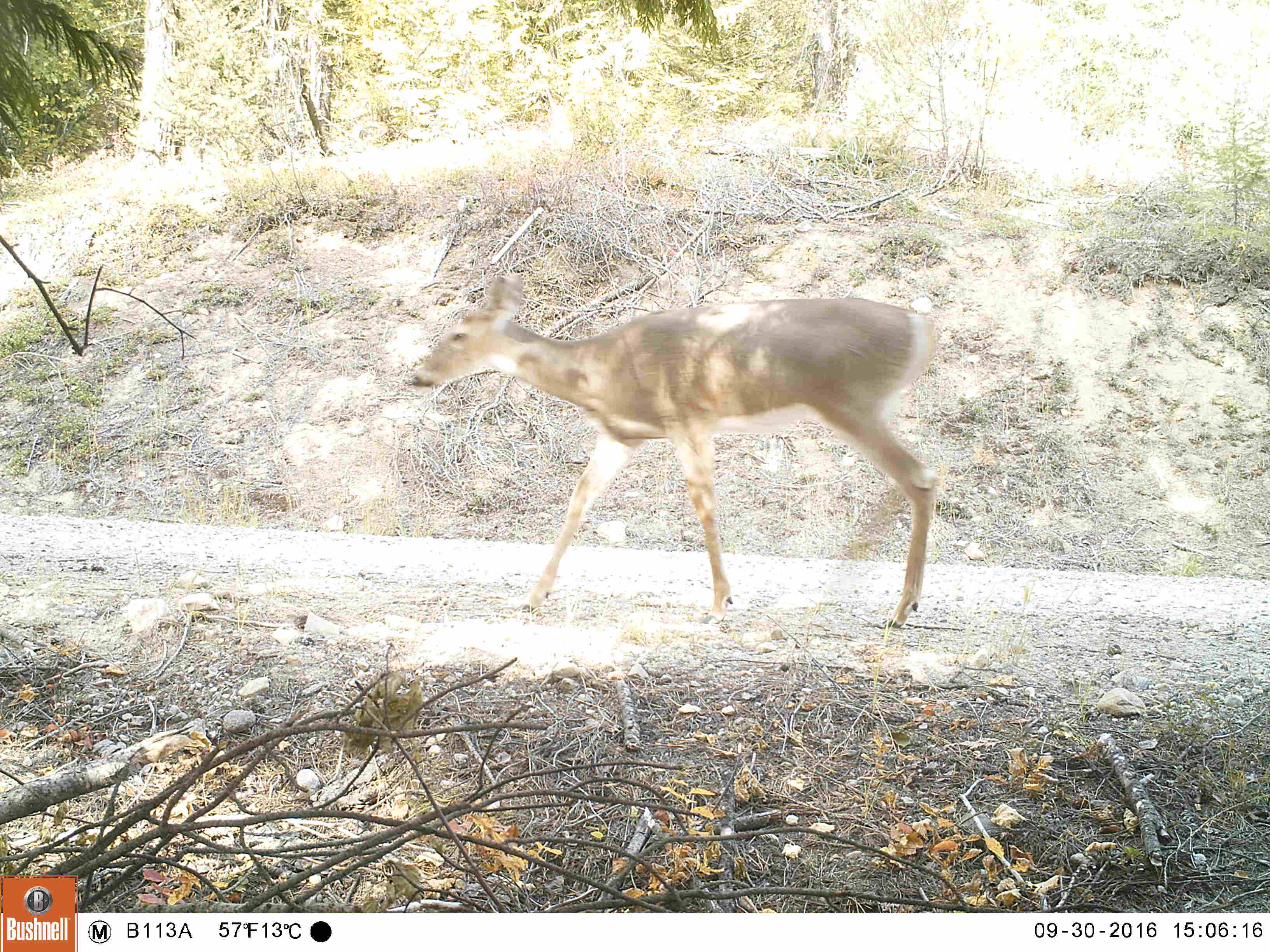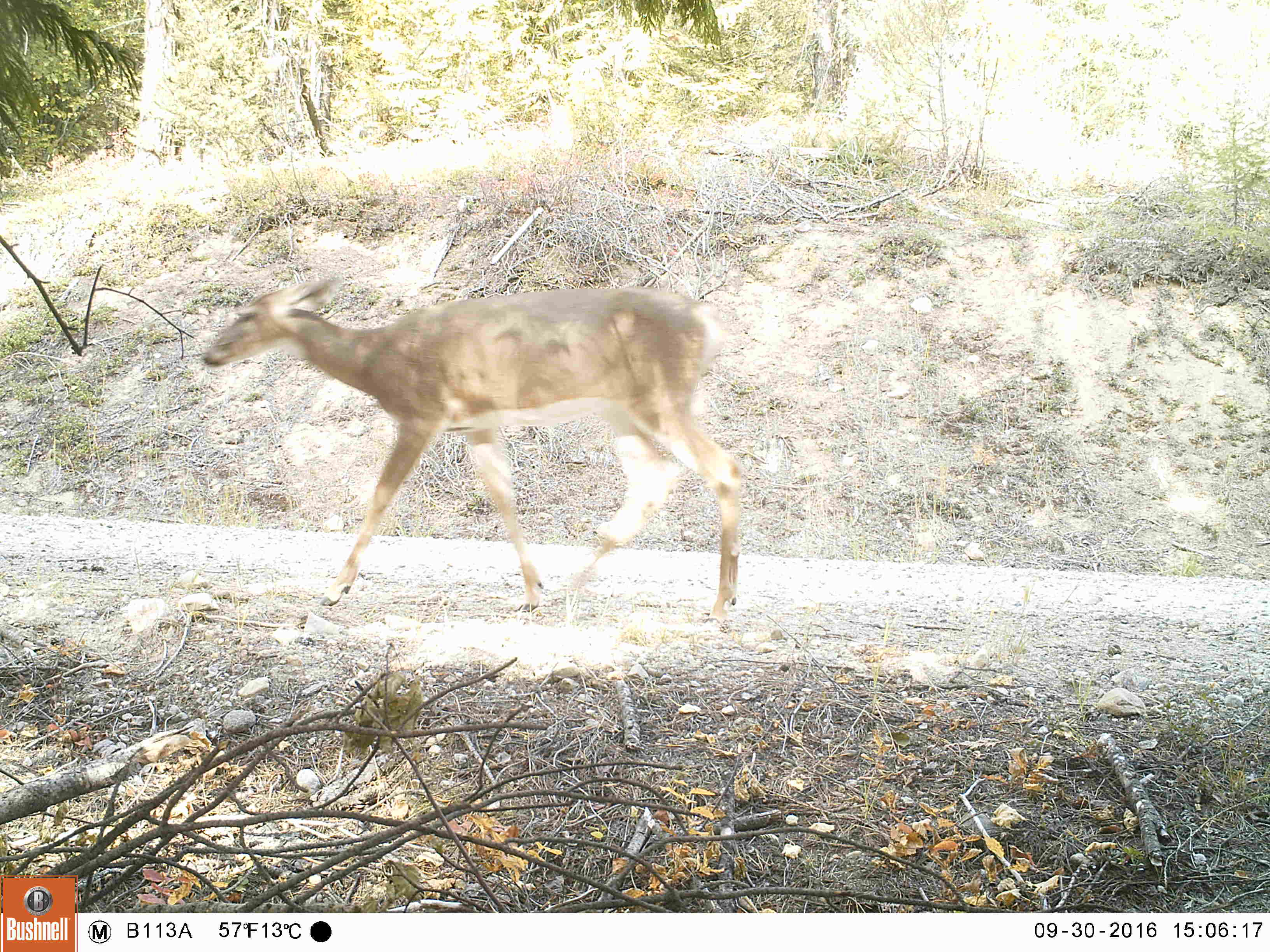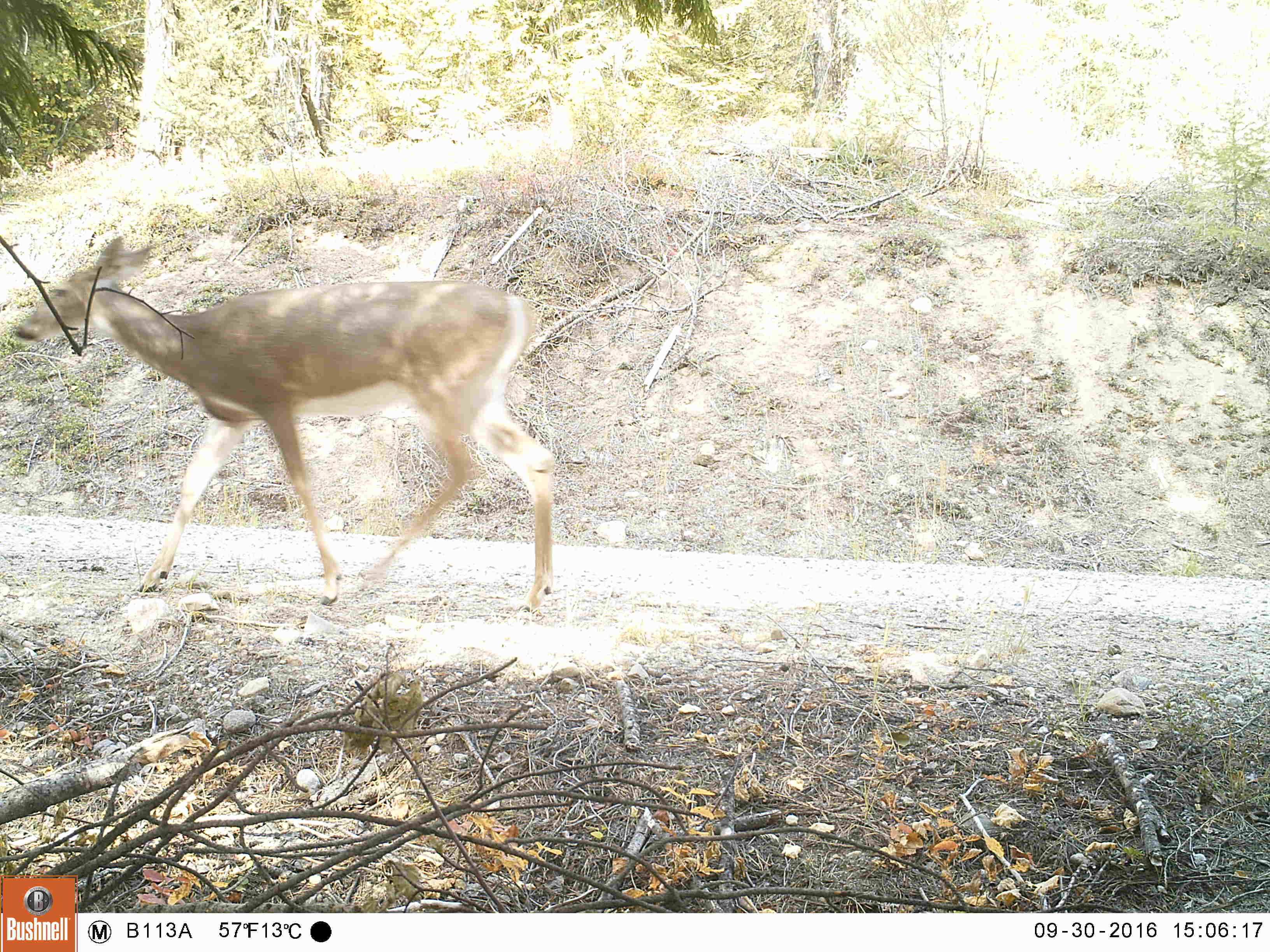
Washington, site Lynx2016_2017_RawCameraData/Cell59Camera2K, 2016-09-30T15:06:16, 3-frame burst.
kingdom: Animalia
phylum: Chordata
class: Mammalia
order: Artiodactyla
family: Cervidae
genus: Odocoileus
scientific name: Odocoileus virginianus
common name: white-tailed deer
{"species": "Odocoileus virginianus (white-tailed deer)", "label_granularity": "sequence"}